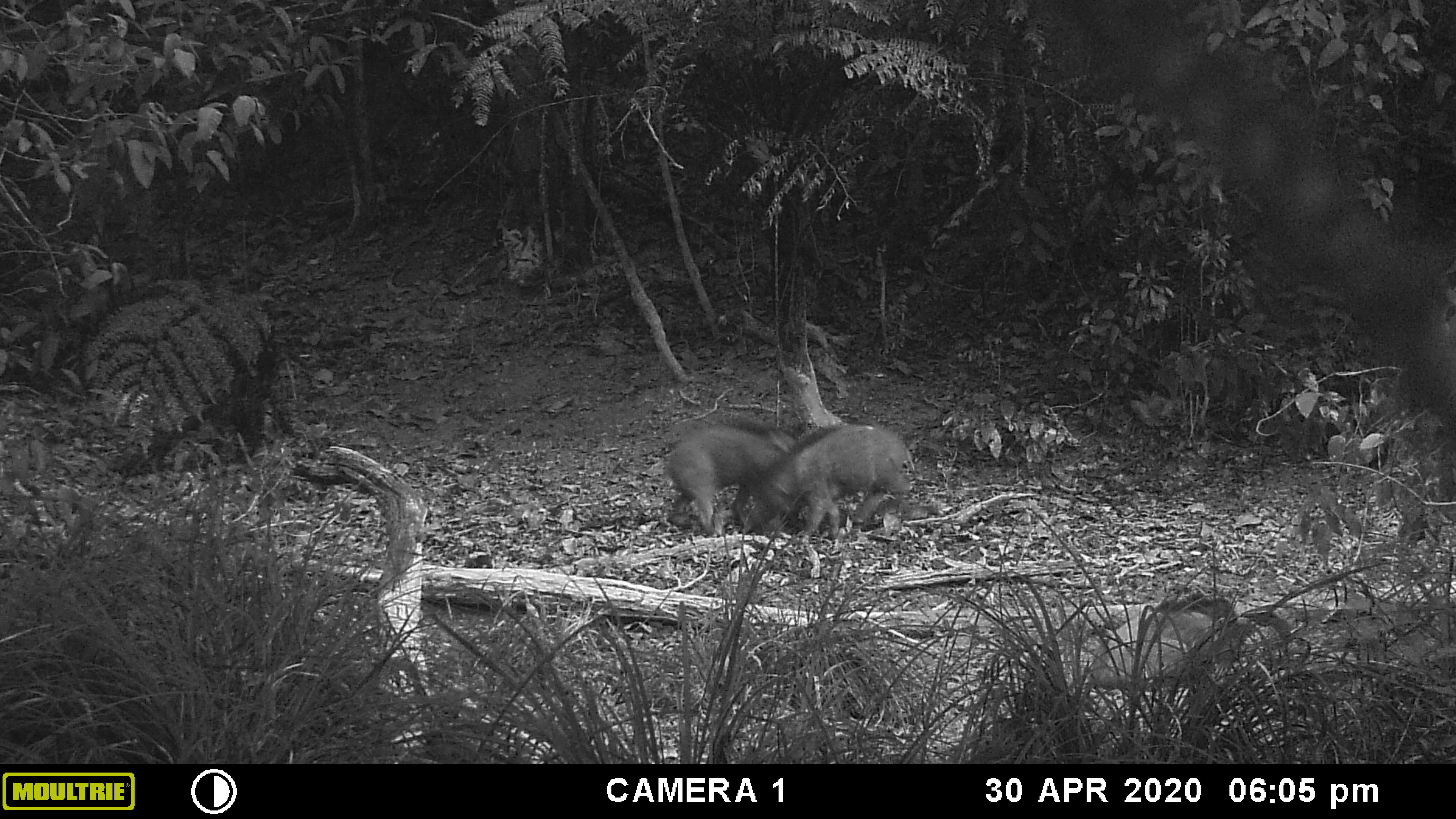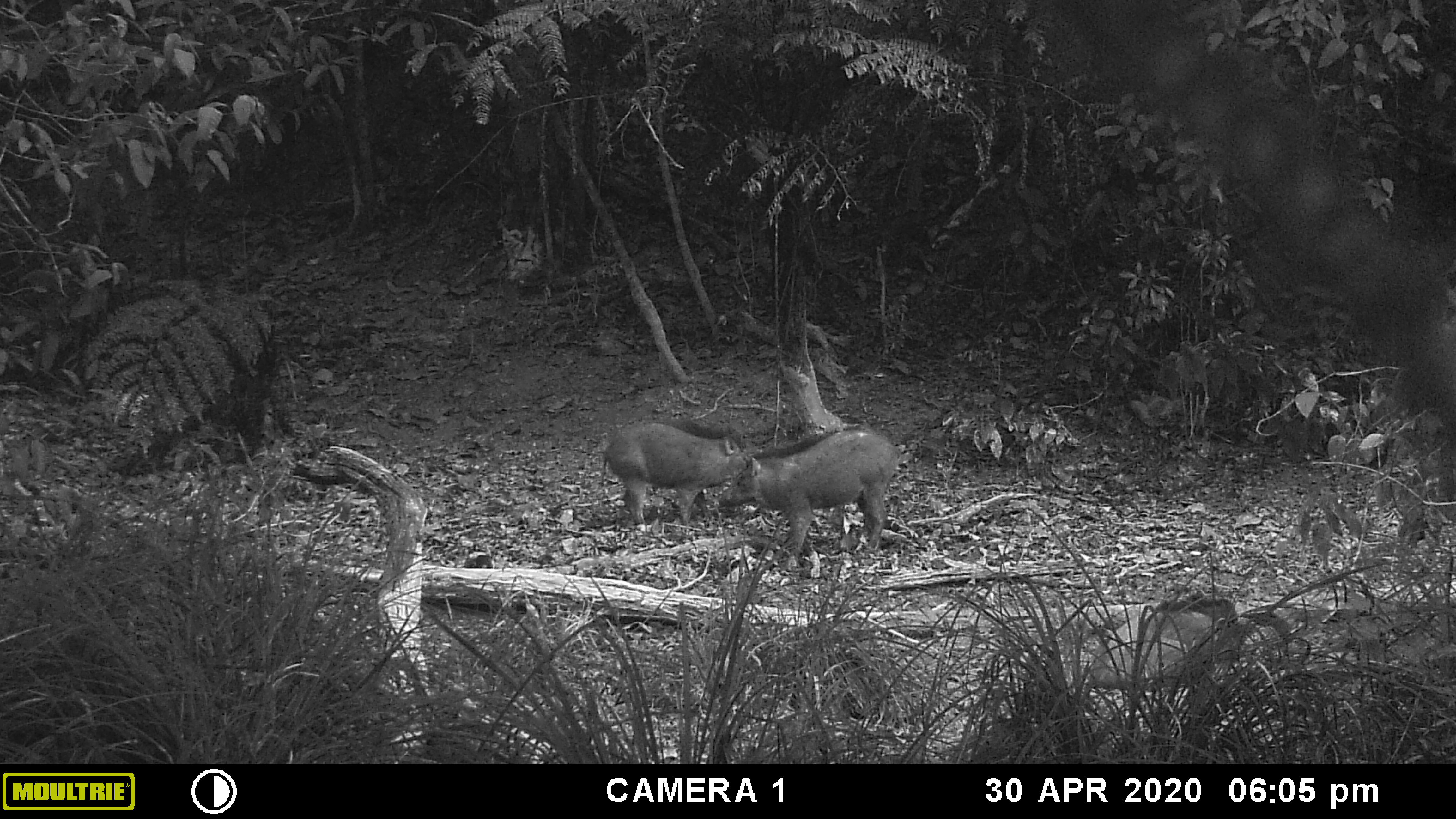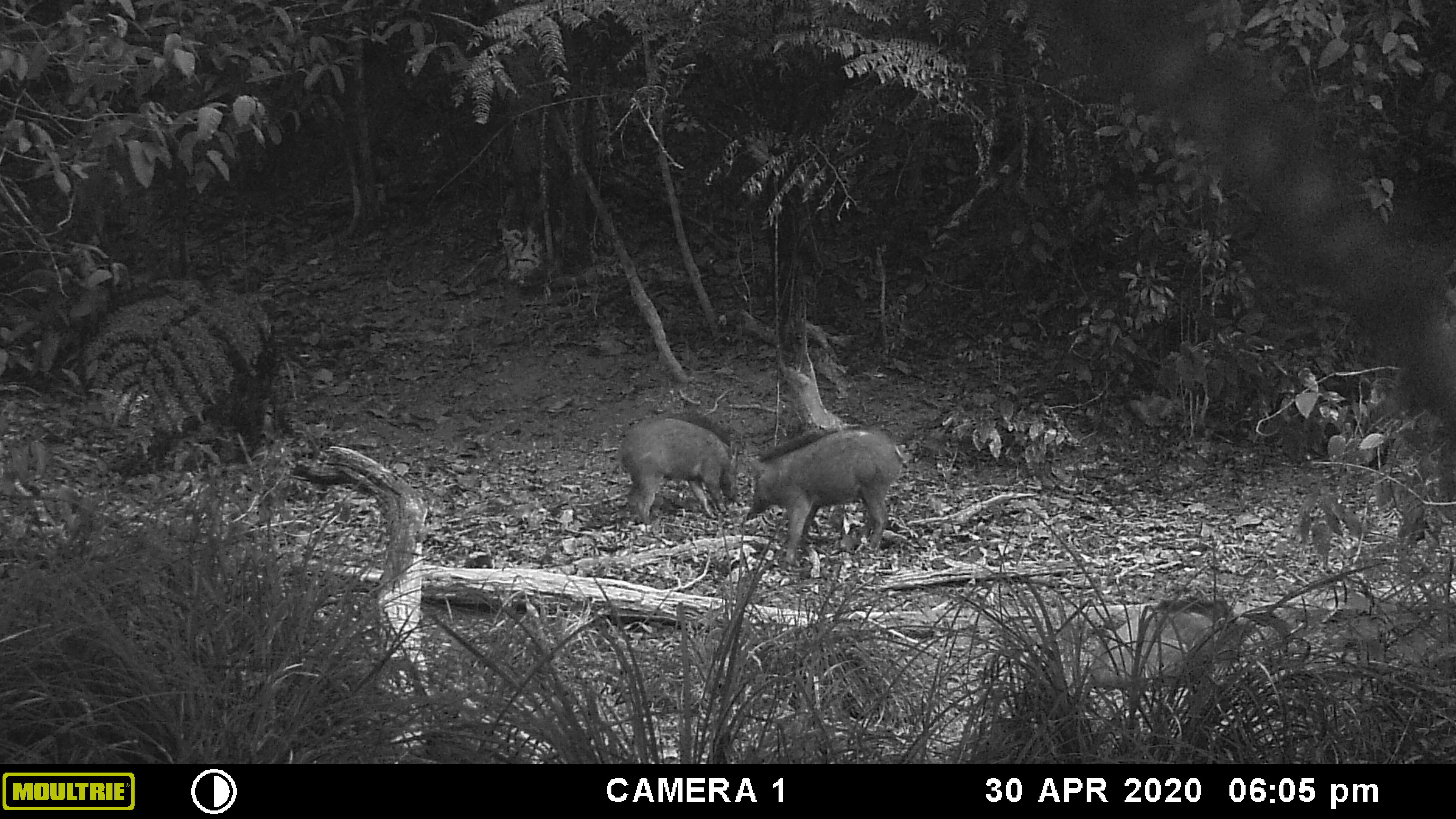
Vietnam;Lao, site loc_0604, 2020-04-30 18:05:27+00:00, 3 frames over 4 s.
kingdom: Animalia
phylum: Chordata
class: Mammalia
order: Artiodactyla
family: Suidae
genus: Sus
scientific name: Sus scrofa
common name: eurasian wild pig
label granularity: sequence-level